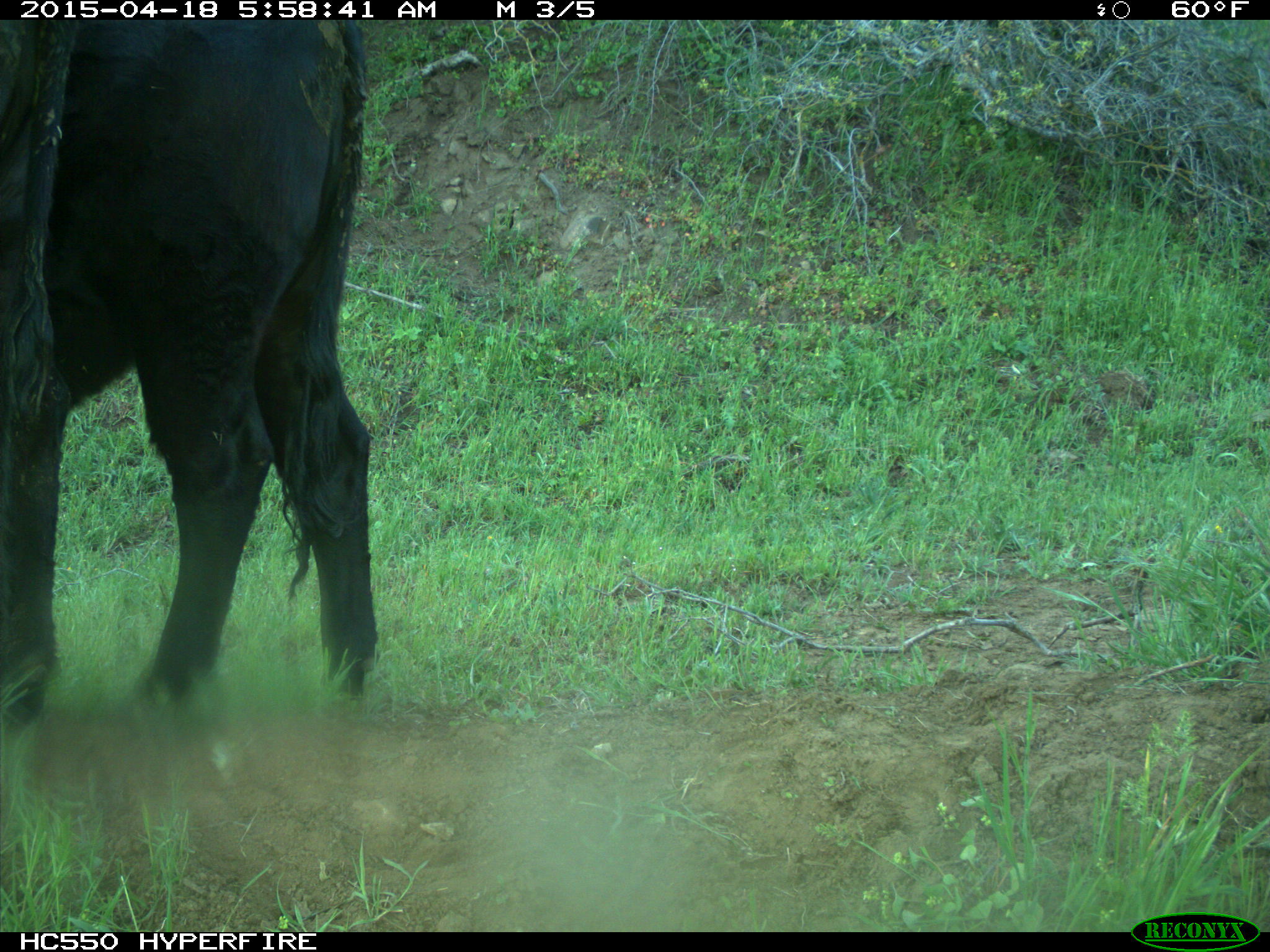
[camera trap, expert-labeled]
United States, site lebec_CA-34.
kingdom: Animalia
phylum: Chordata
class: Mammalia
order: Artiodactyla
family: Bovidae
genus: Bos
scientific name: Bos taurus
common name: domestic cow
Bos taurus (domestic cow).